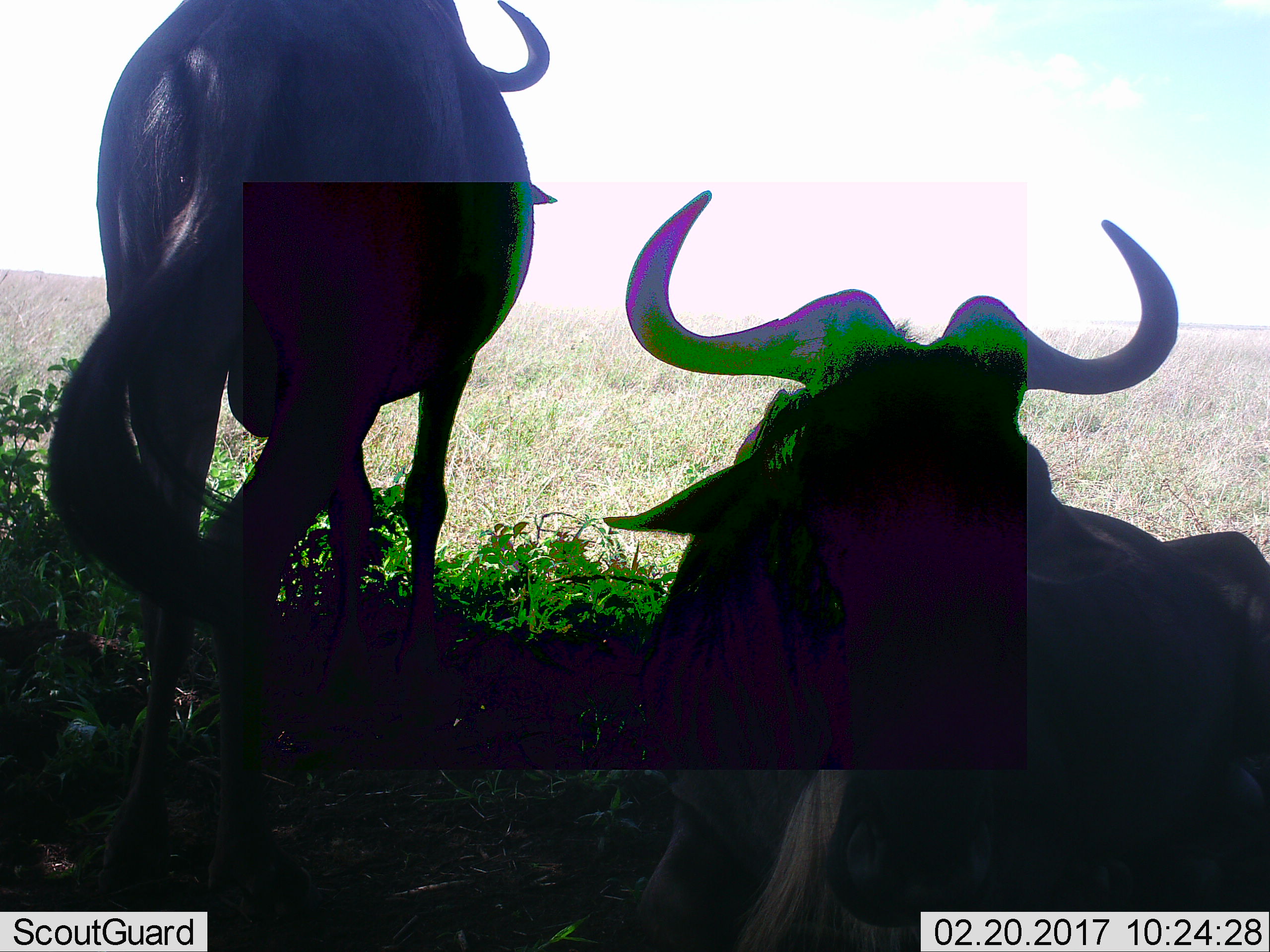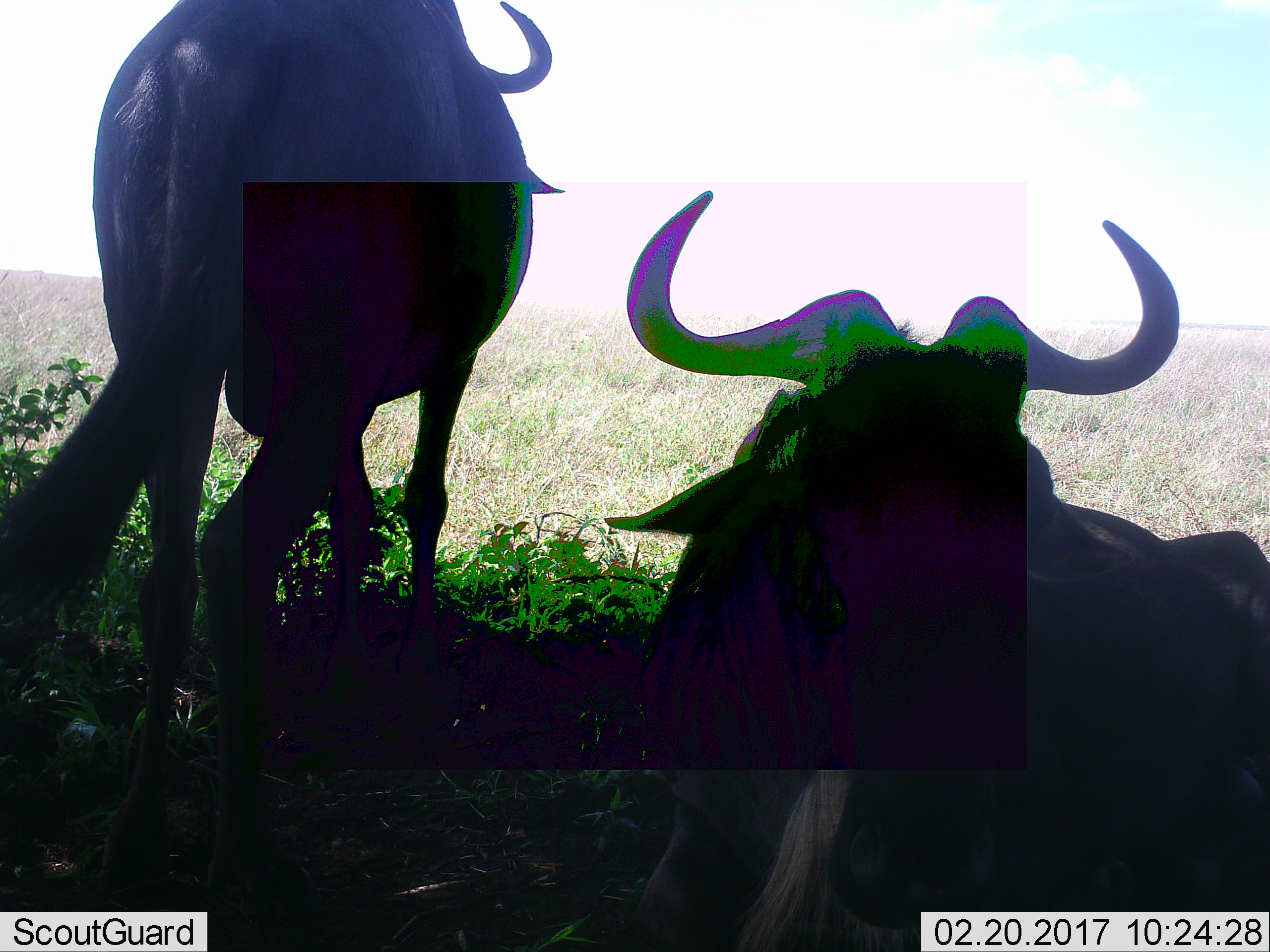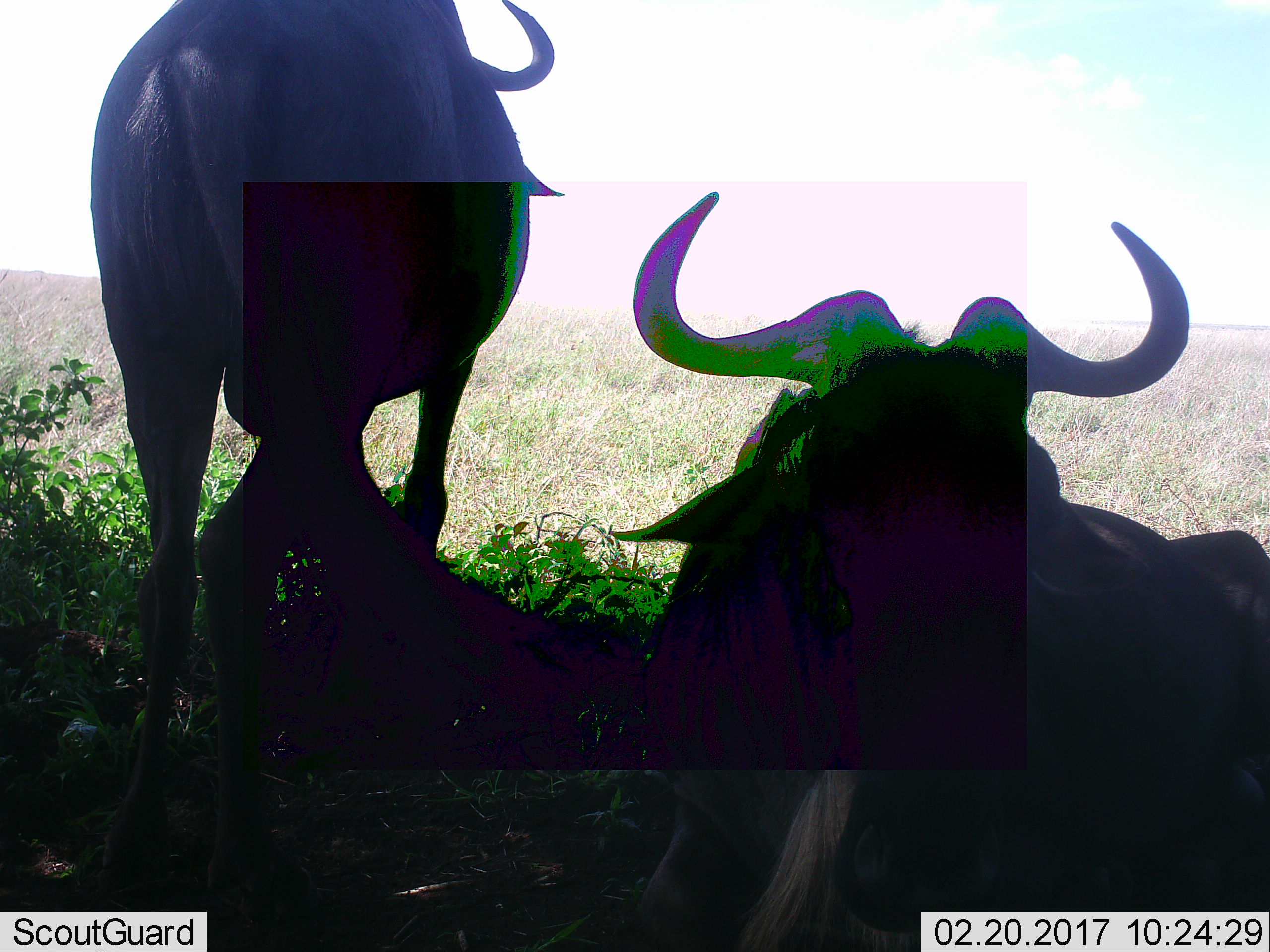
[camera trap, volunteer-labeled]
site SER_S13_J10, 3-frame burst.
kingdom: Animalia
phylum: Chordata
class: Mammalia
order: Artiodactyla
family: Bovidae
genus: Connochaetes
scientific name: Connochaetes taurinus taurinus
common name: blue wildebeest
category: wildebeestblue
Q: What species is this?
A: Wildebeestblue (blue wildebeest) (Connochaetes taurinus taurinus).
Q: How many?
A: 2.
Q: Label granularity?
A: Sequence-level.